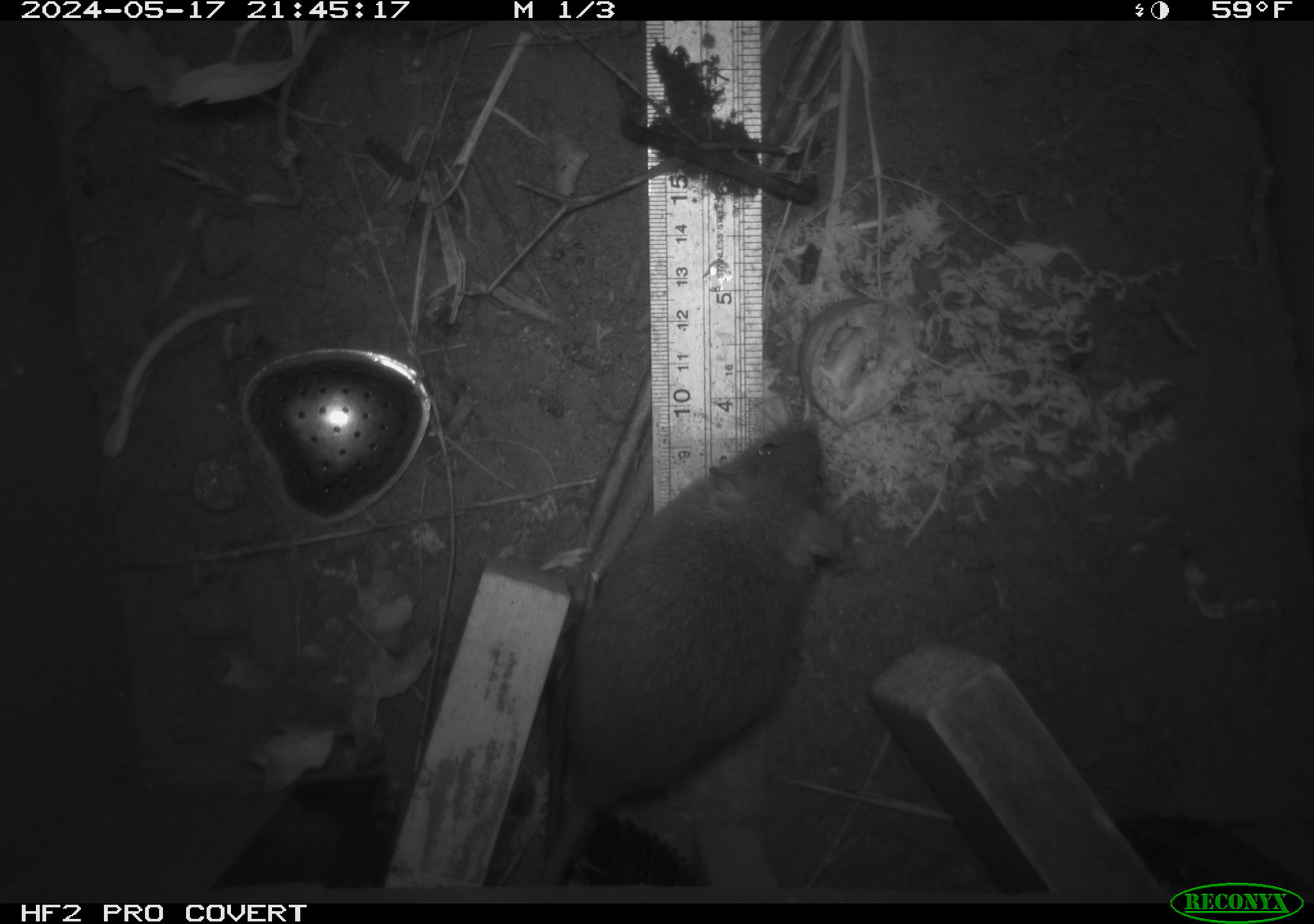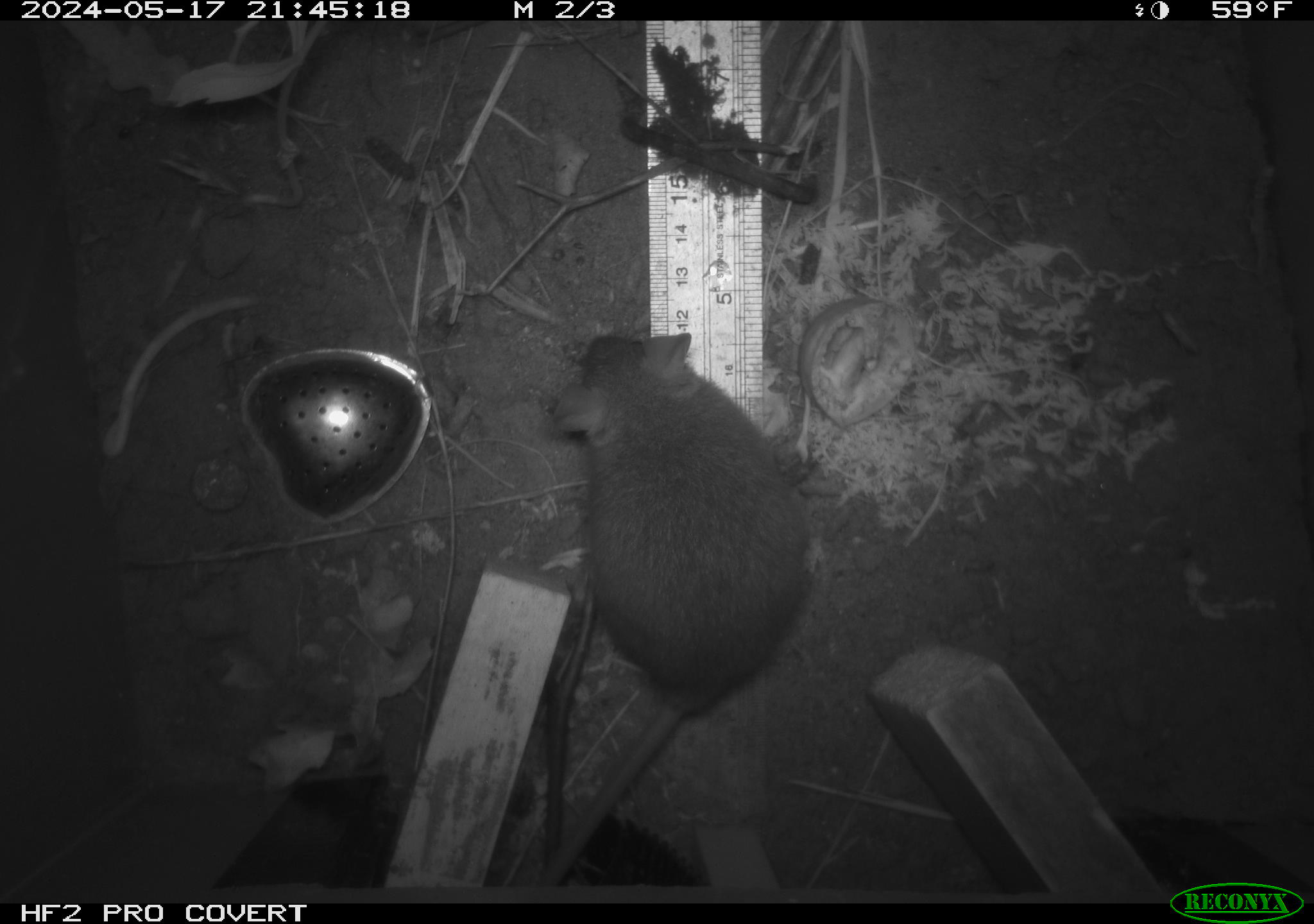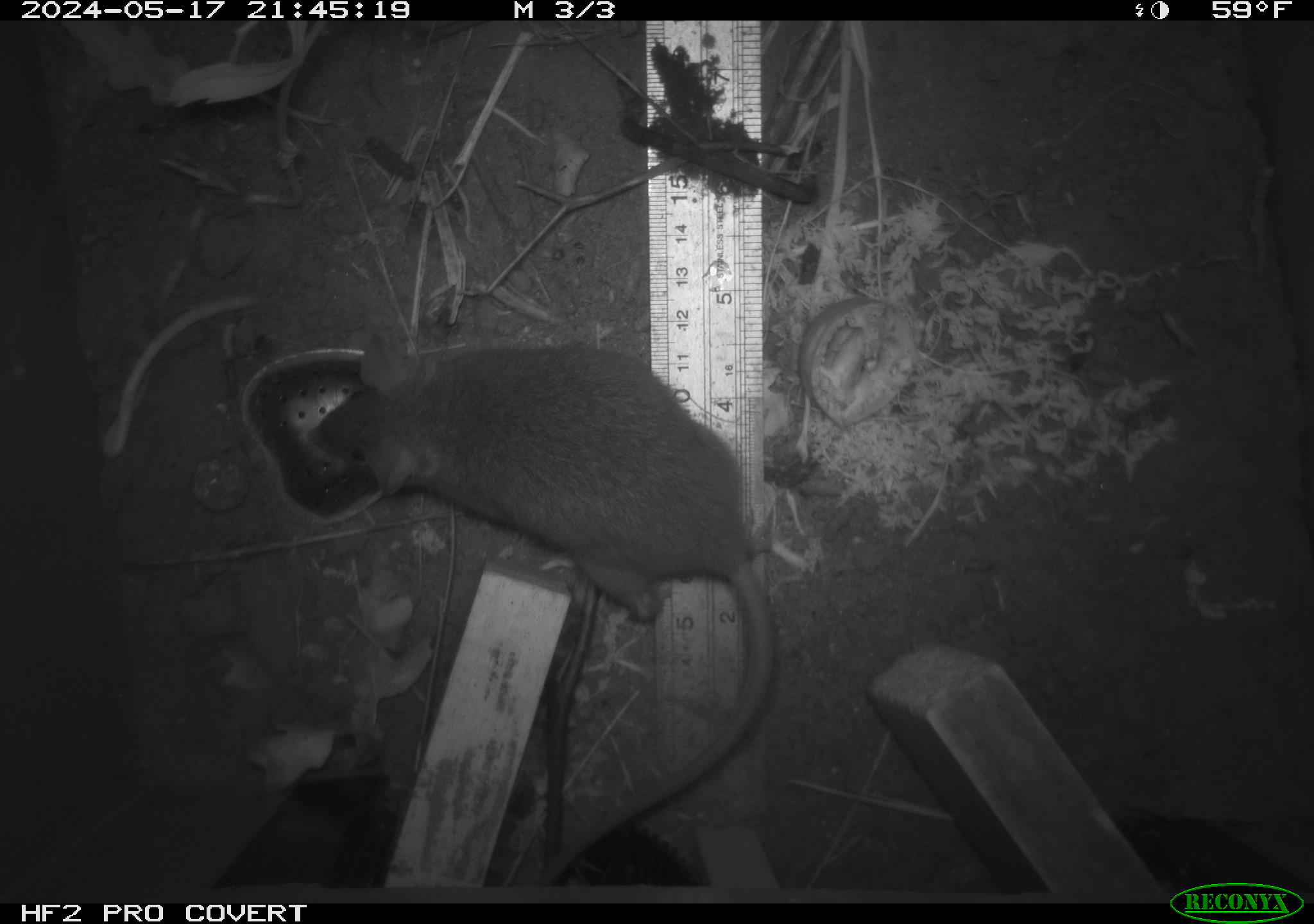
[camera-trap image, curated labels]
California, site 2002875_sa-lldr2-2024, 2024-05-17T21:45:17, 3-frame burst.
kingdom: Animalia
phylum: Chordata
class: Mammalia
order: Rodentia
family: Muridae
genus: Rattus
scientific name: Rattus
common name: rat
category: rattus species